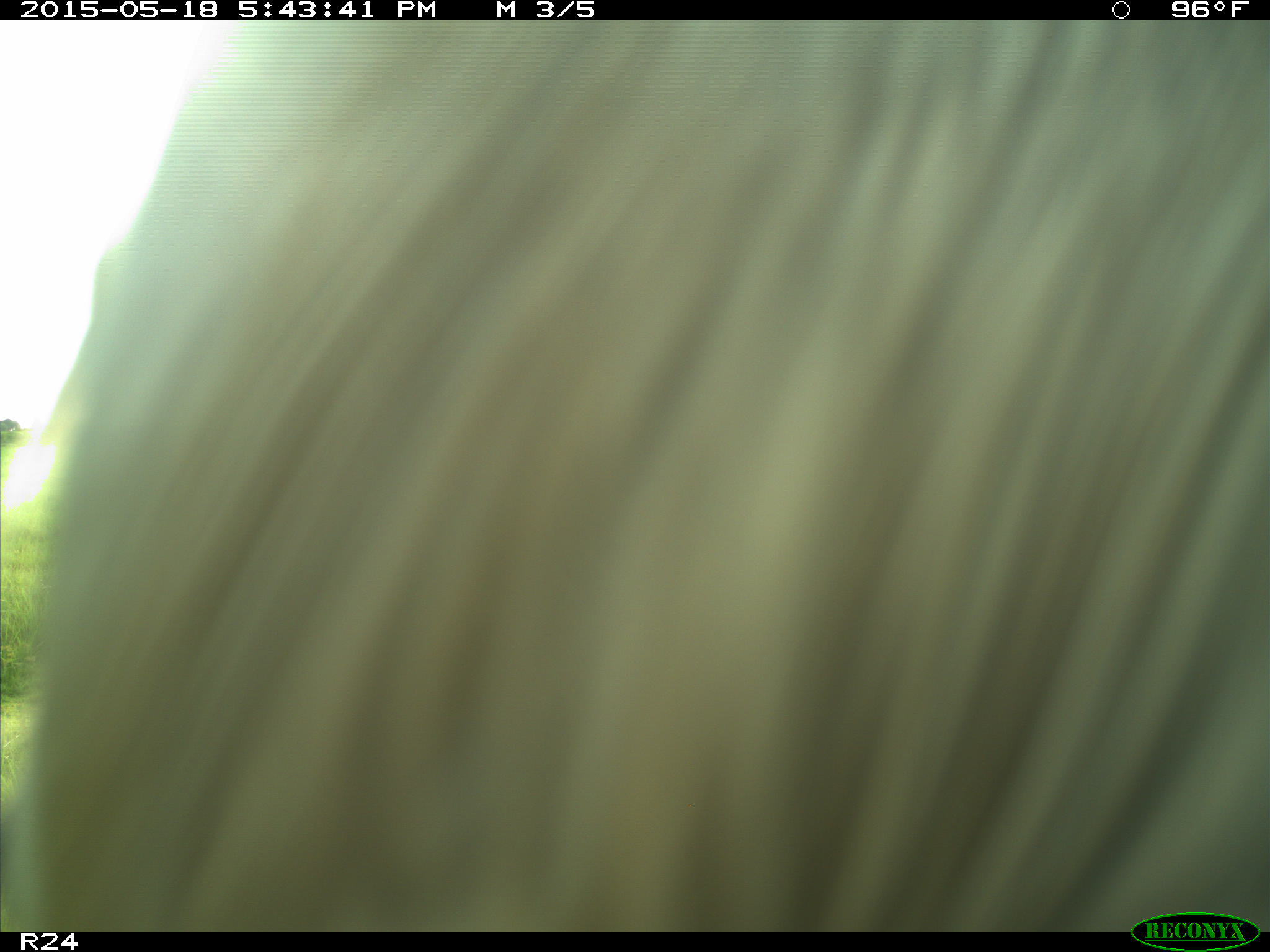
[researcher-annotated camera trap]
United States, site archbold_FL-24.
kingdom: Animalia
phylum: Chordata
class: Mammalia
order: Artiodactyla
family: Bovidae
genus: Bos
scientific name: Bos taurus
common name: domestic cow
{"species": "Bos taurus (domestic cow)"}